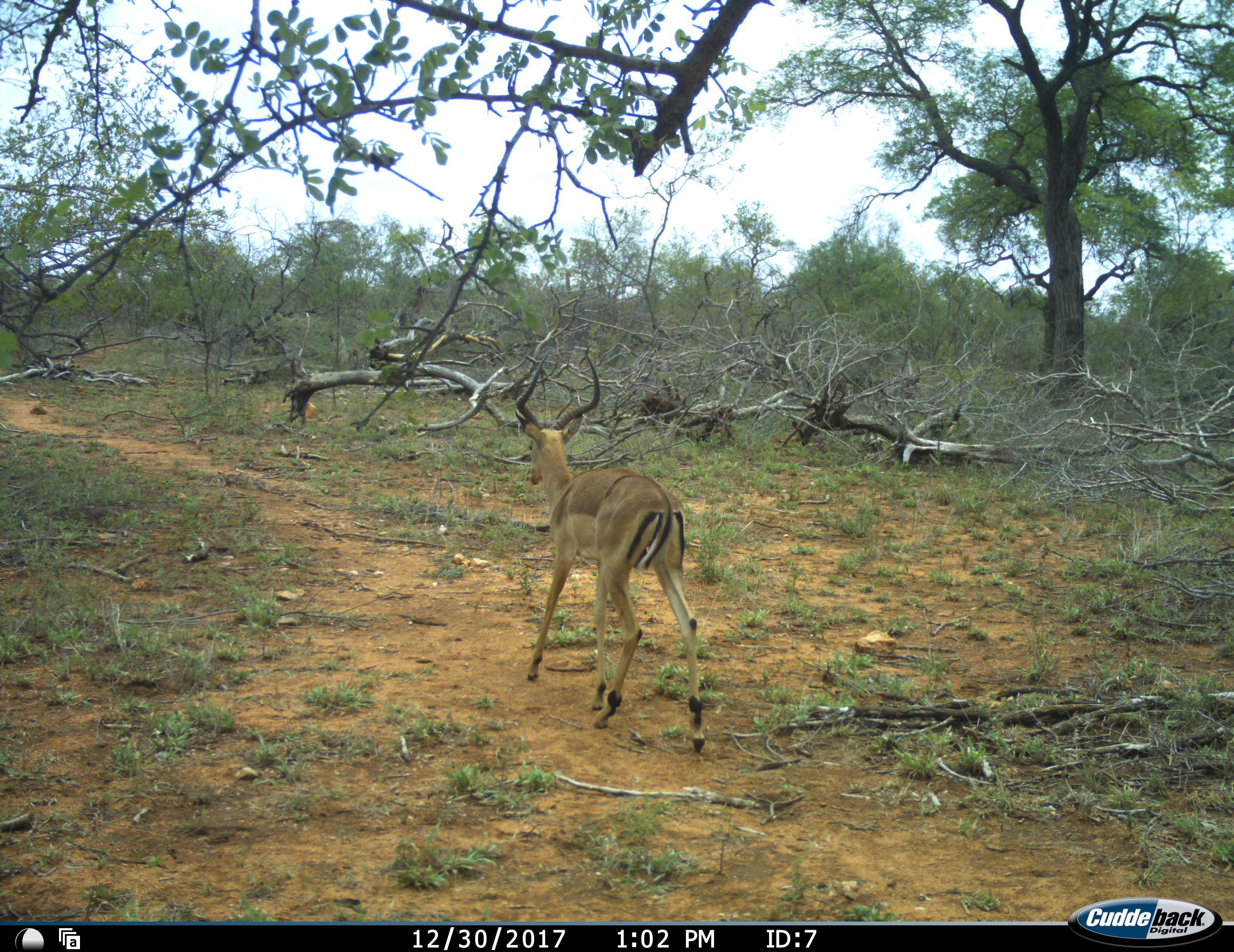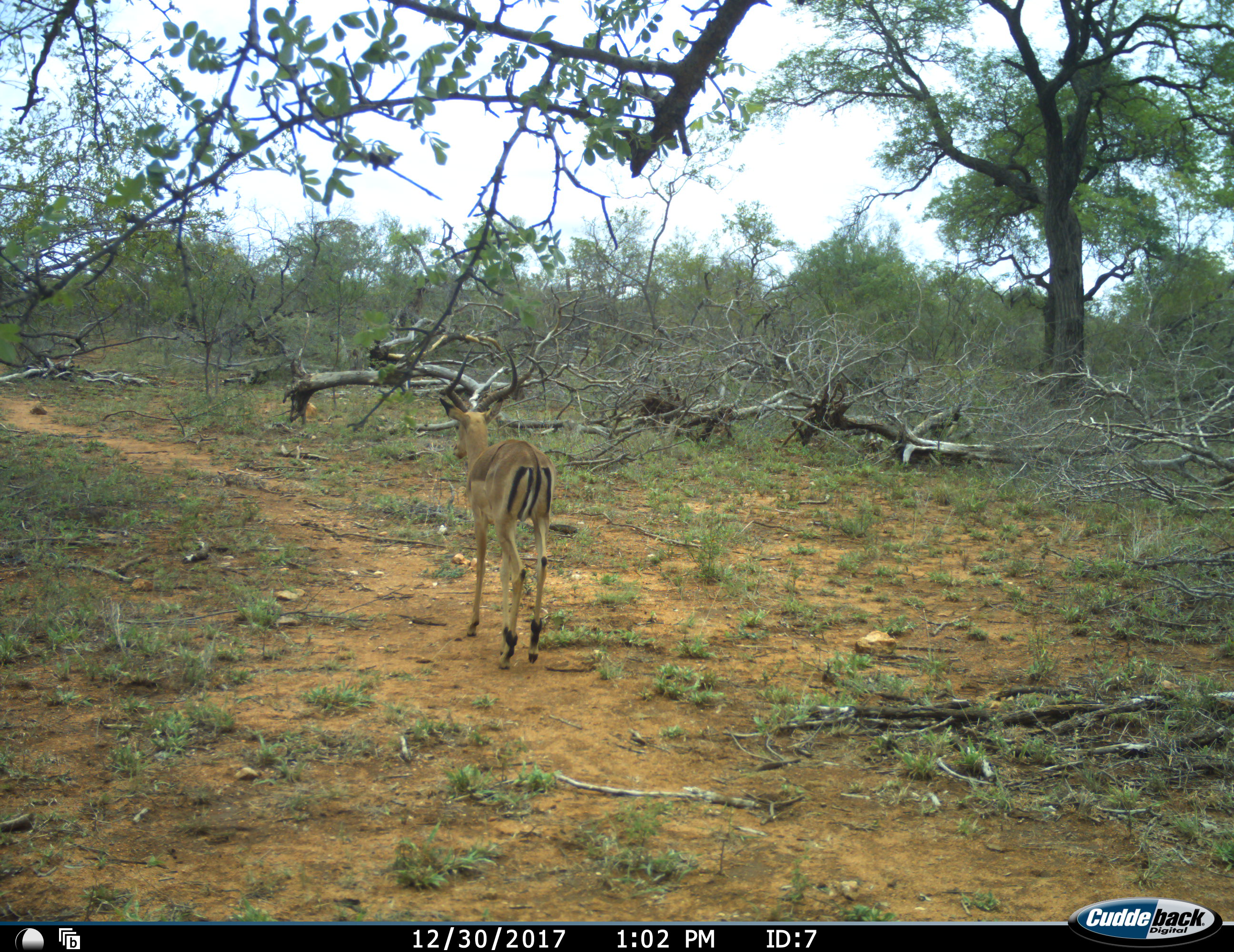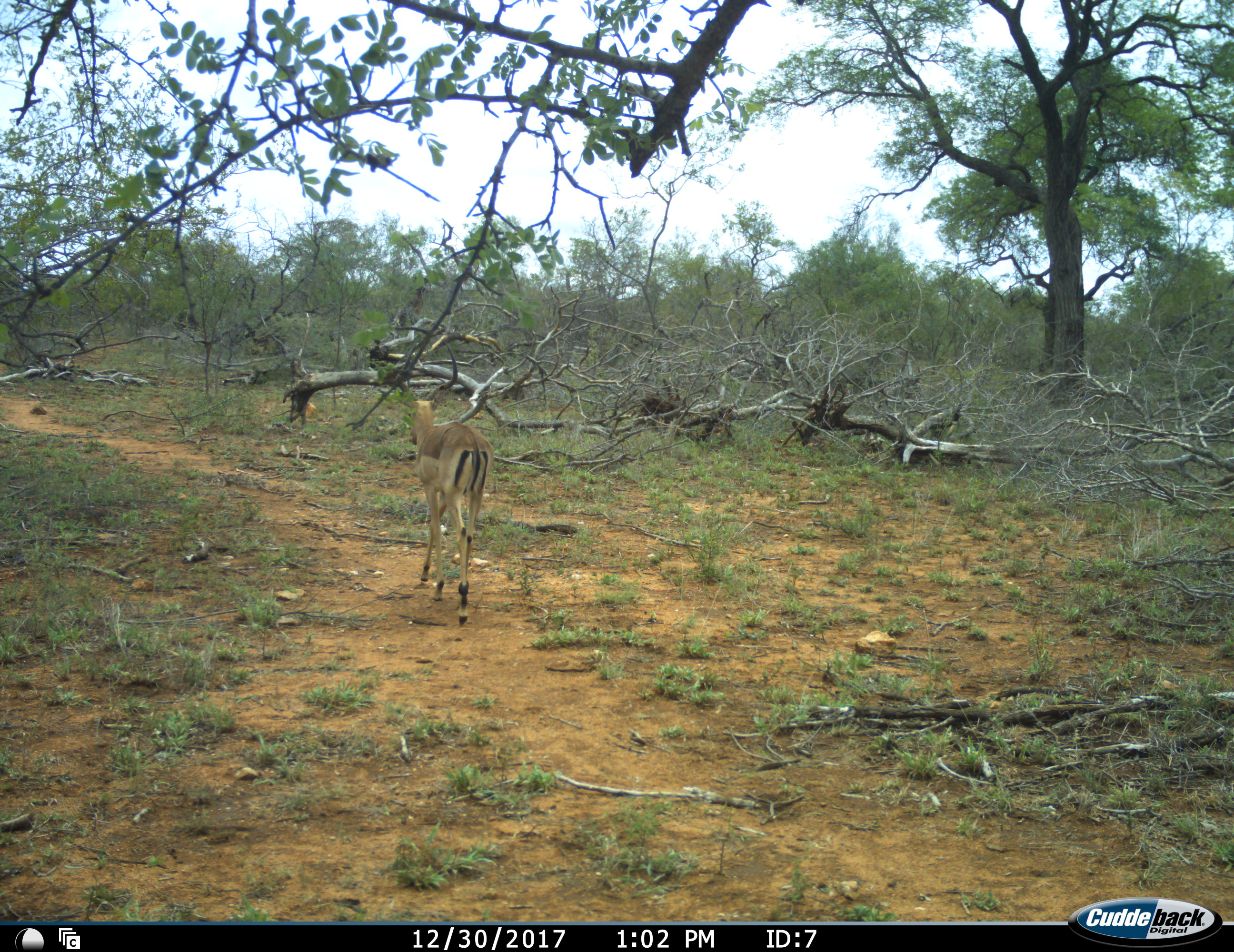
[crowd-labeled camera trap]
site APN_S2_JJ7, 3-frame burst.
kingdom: Animalia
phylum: Chordata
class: Mammalia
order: Artiodactyla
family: Bovidae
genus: Aepyceros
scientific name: Aepyceros melampus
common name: impala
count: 1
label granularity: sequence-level